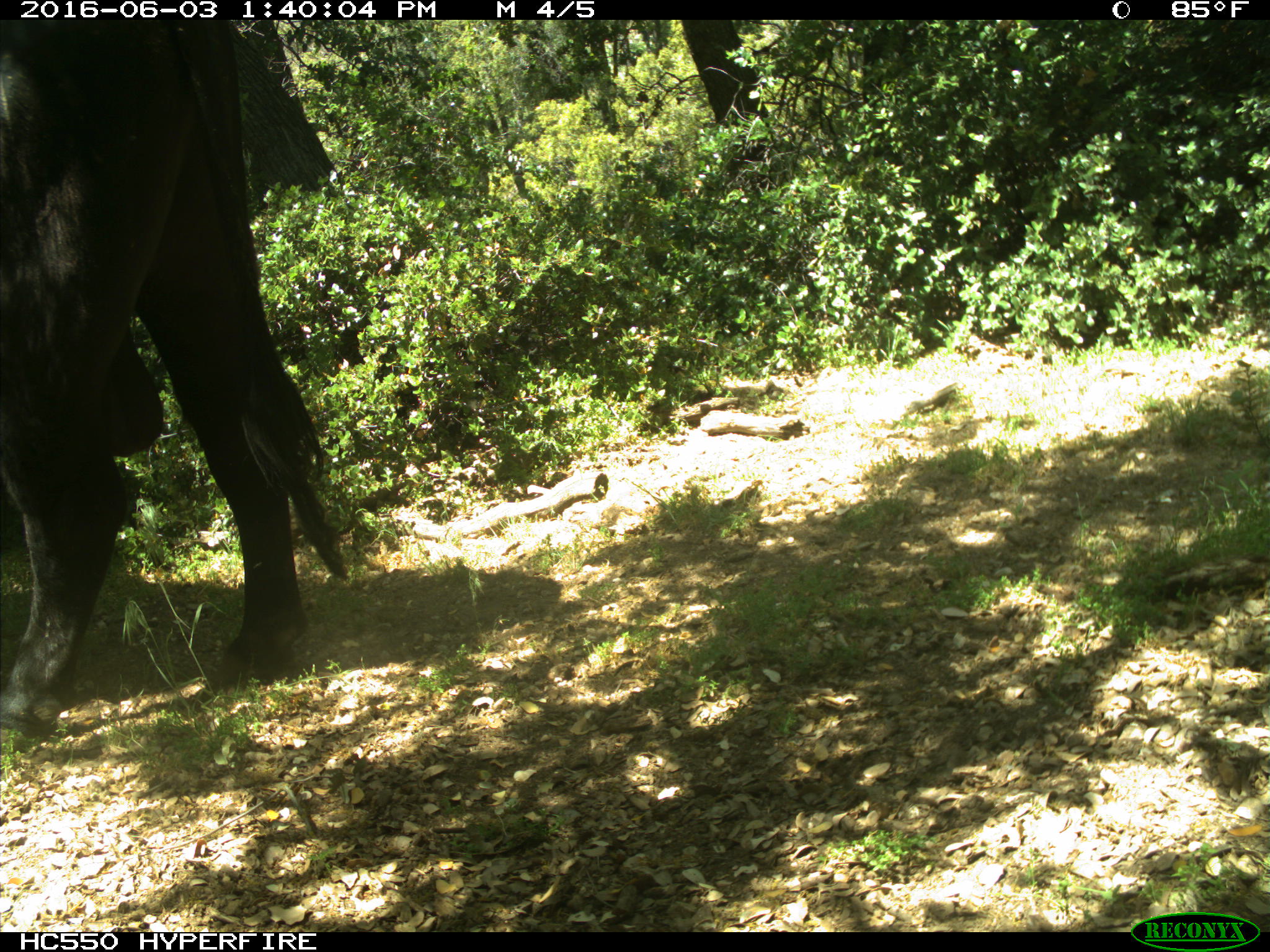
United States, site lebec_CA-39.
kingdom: Animalia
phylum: Chordata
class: Mammalia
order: Artiodactyla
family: Bovidae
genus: Bos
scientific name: Bos taurus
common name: domestic cow